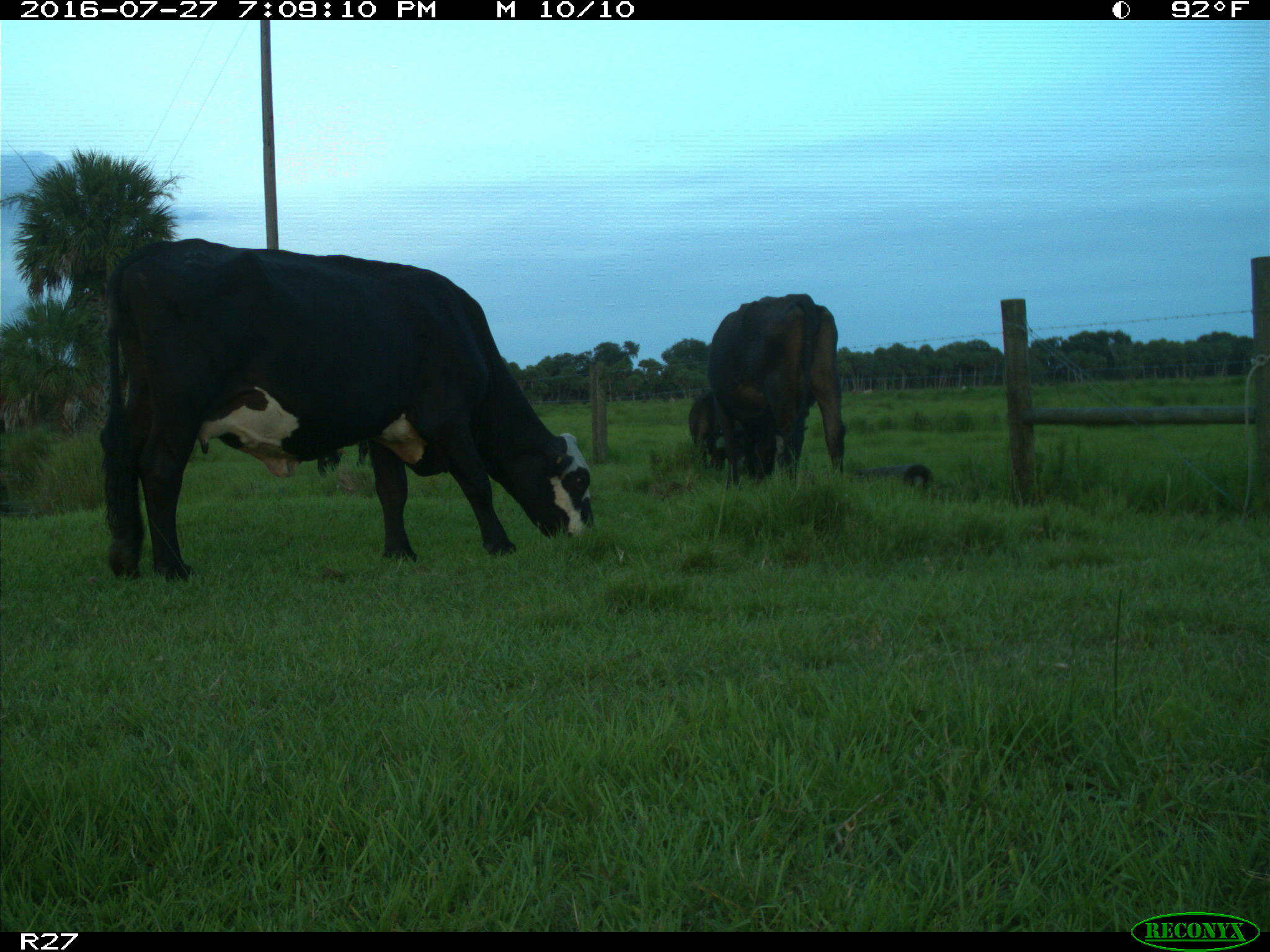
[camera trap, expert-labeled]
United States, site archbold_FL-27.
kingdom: Animalia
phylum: Chordata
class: Mammalia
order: Artiodactyla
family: Bovidae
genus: Bos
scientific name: Bos taurus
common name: domestic cow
Bos taurus (domestic cow).